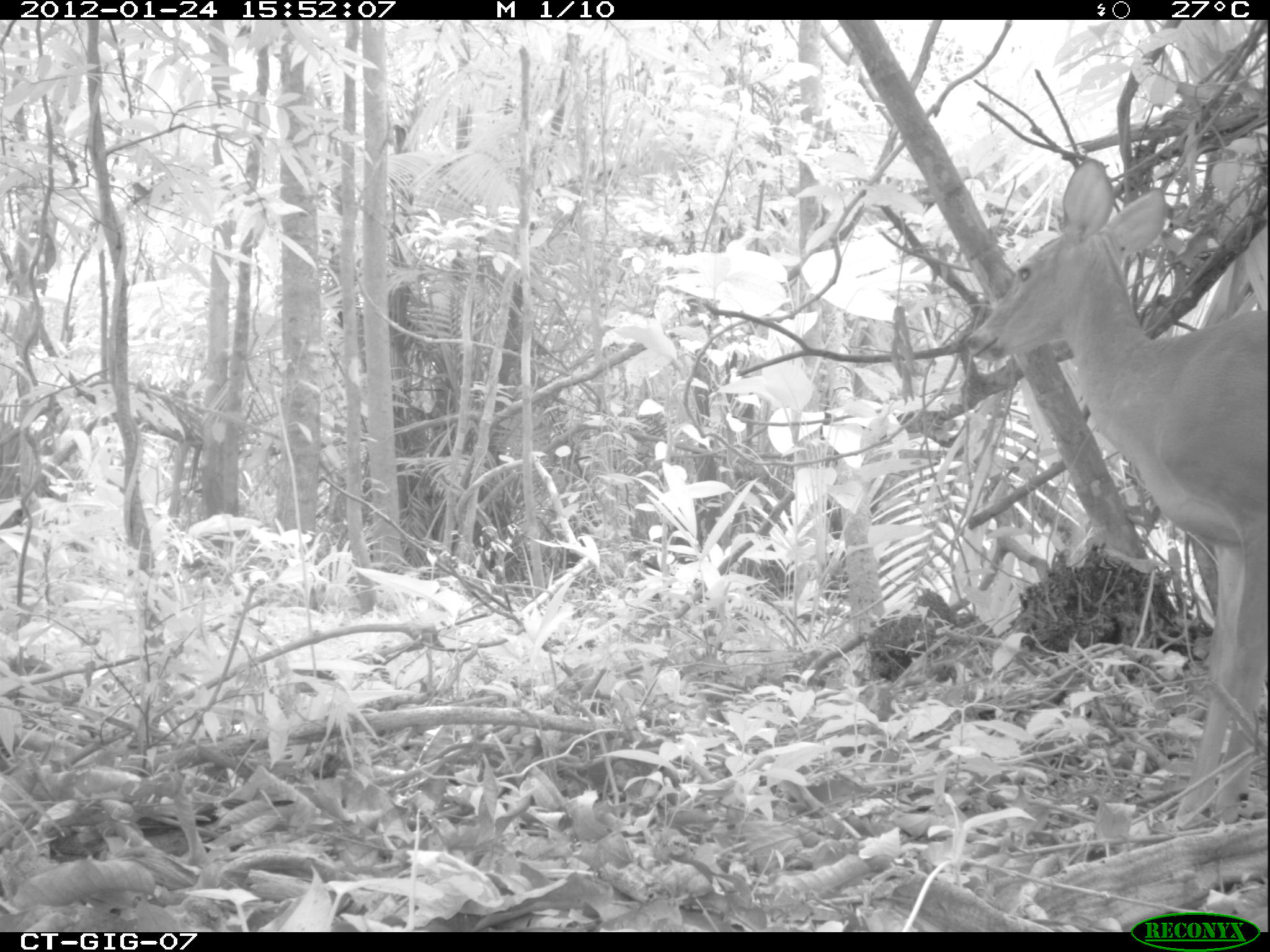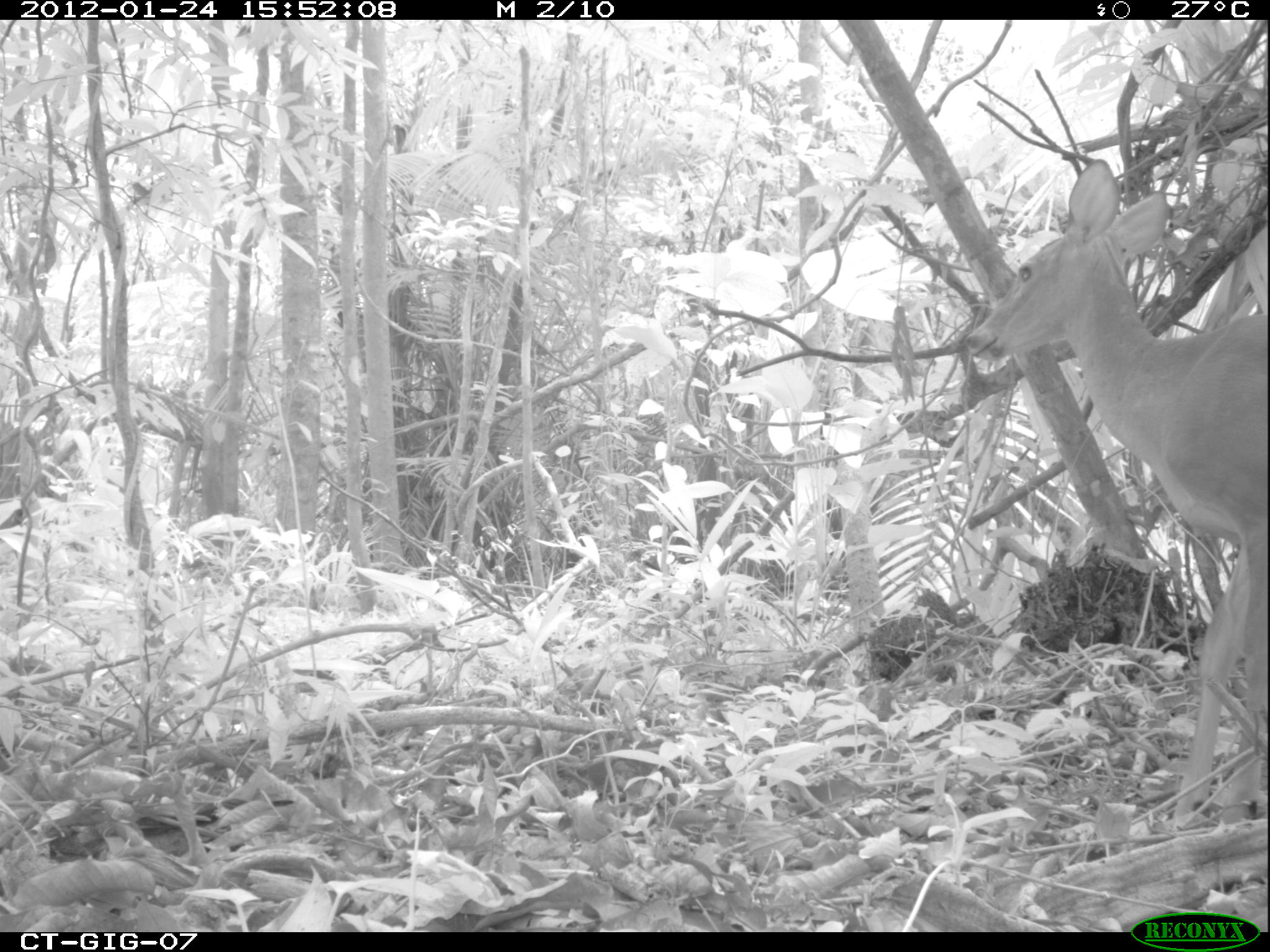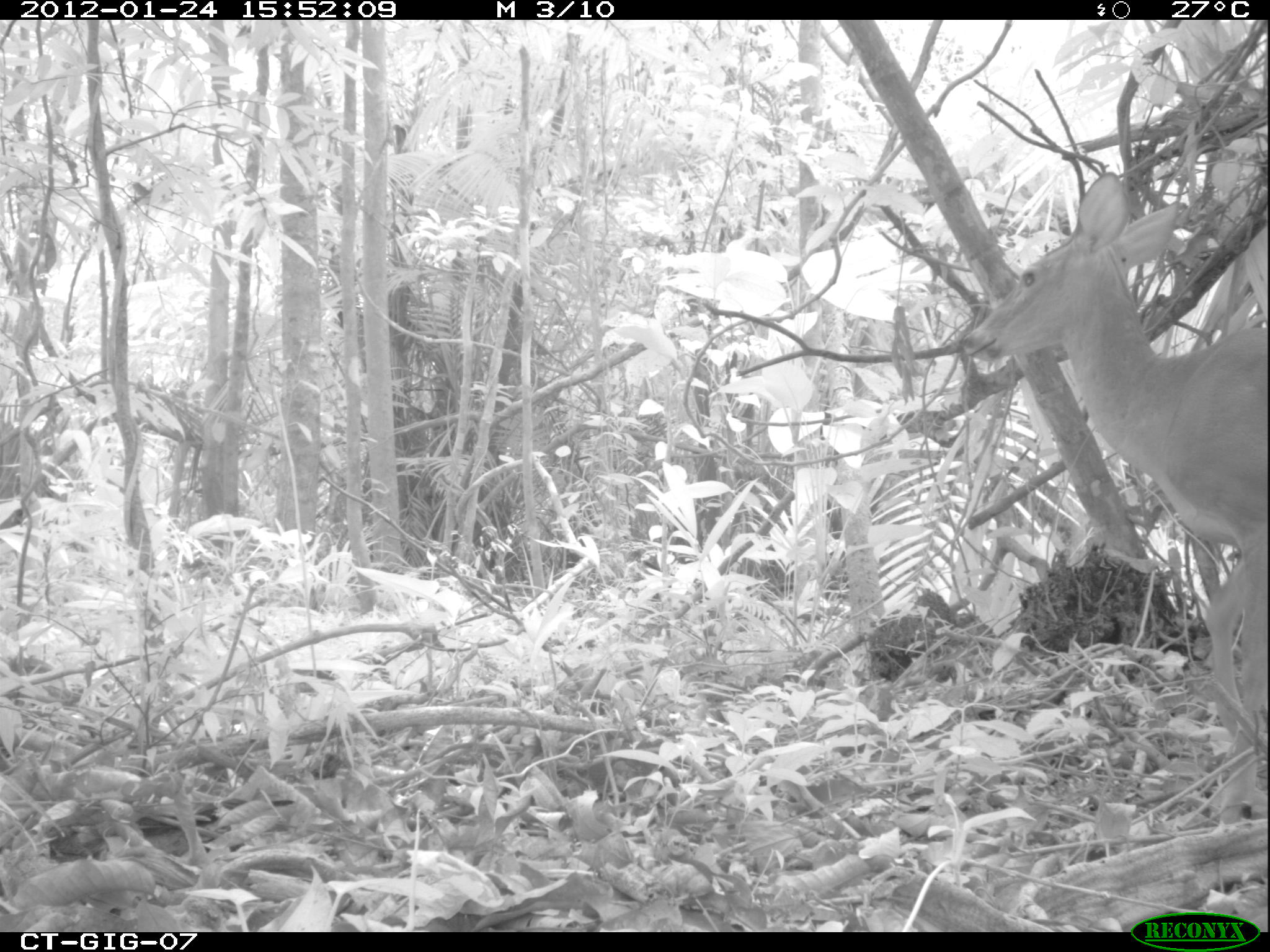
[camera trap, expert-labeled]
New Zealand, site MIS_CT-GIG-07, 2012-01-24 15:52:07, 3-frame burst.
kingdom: Animalia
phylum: Chordata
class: Mammalia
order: Artiodactyla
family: Cervidae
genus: Odocoileus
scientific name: Odocoileus virginianus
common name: white-tailed deer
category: white tailed deer